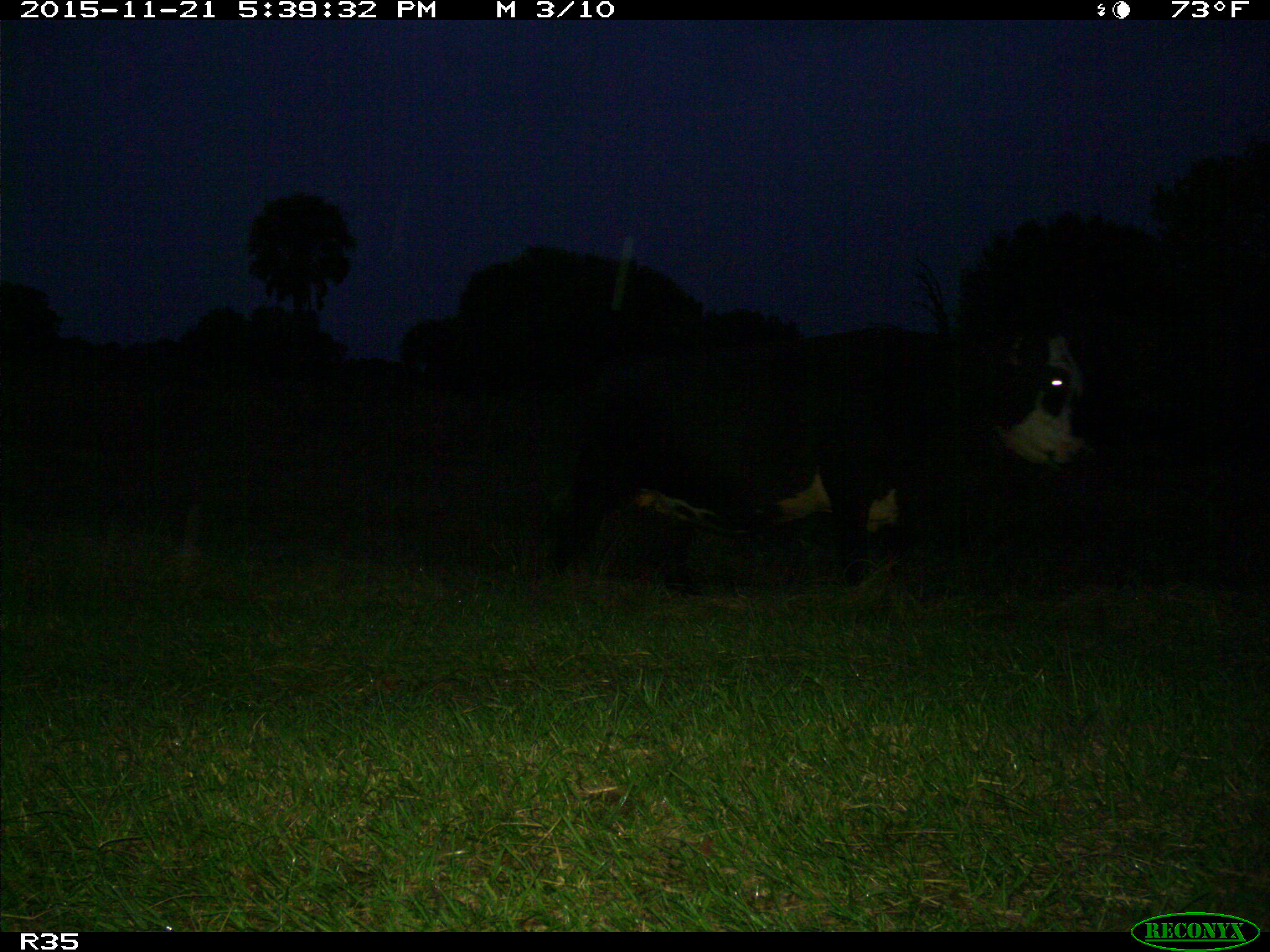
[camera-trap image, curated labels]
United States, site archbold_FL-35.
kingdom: Animalia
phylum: Chordata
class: Mammalia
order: Artiodactyla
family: Bovidae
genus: Bos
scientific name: Bos taurus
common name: domestic cow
Bos taurus (domestic cow).